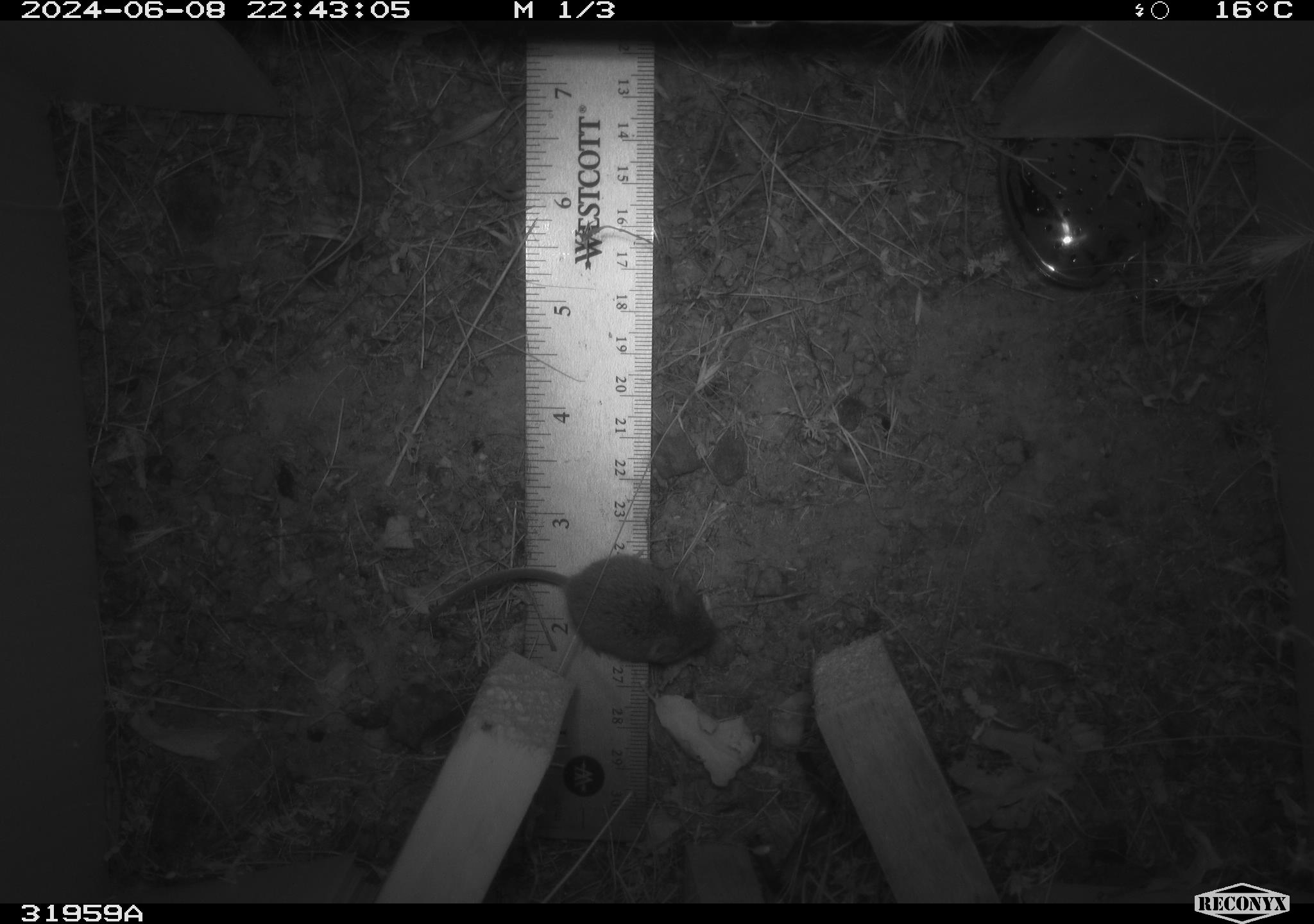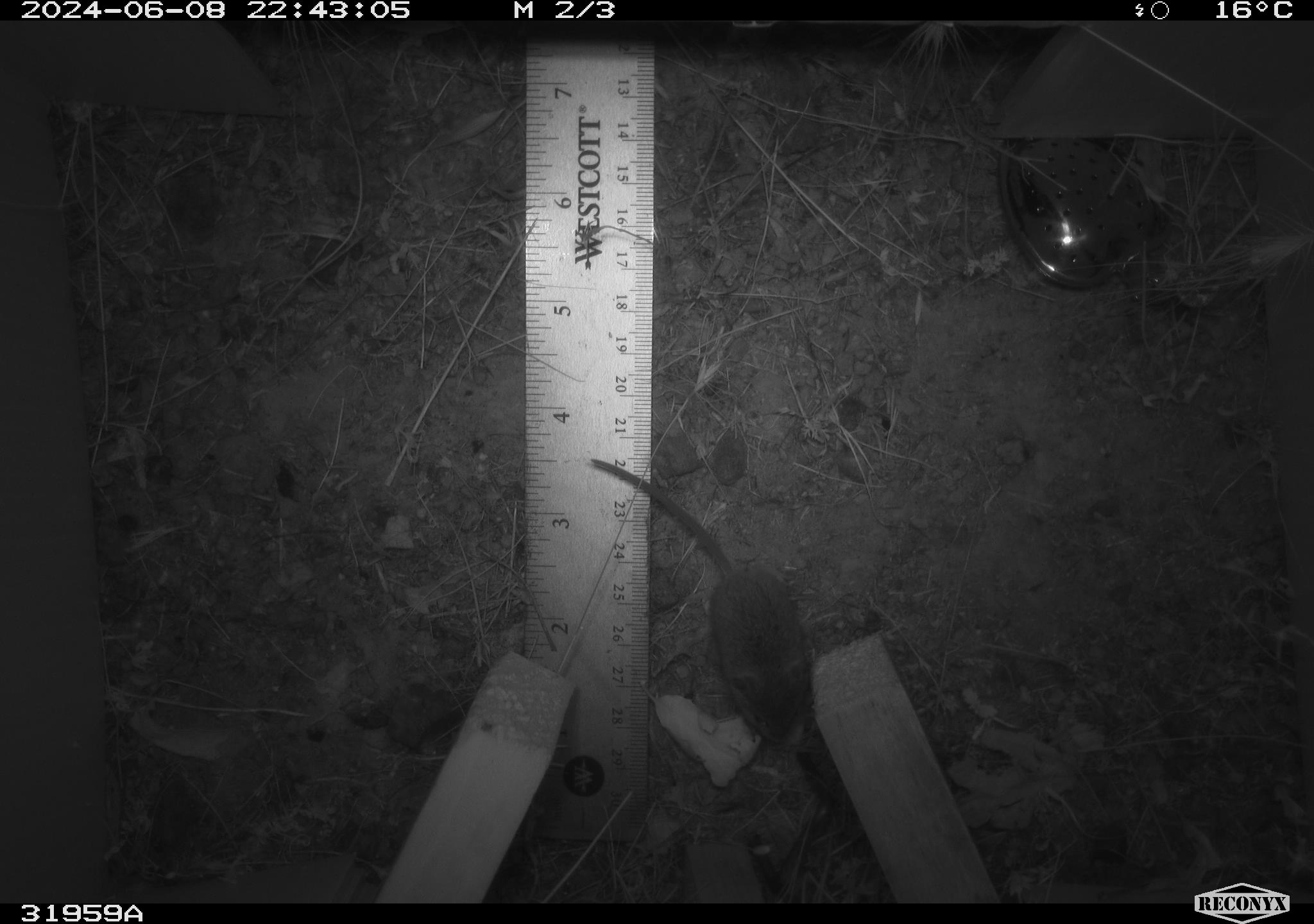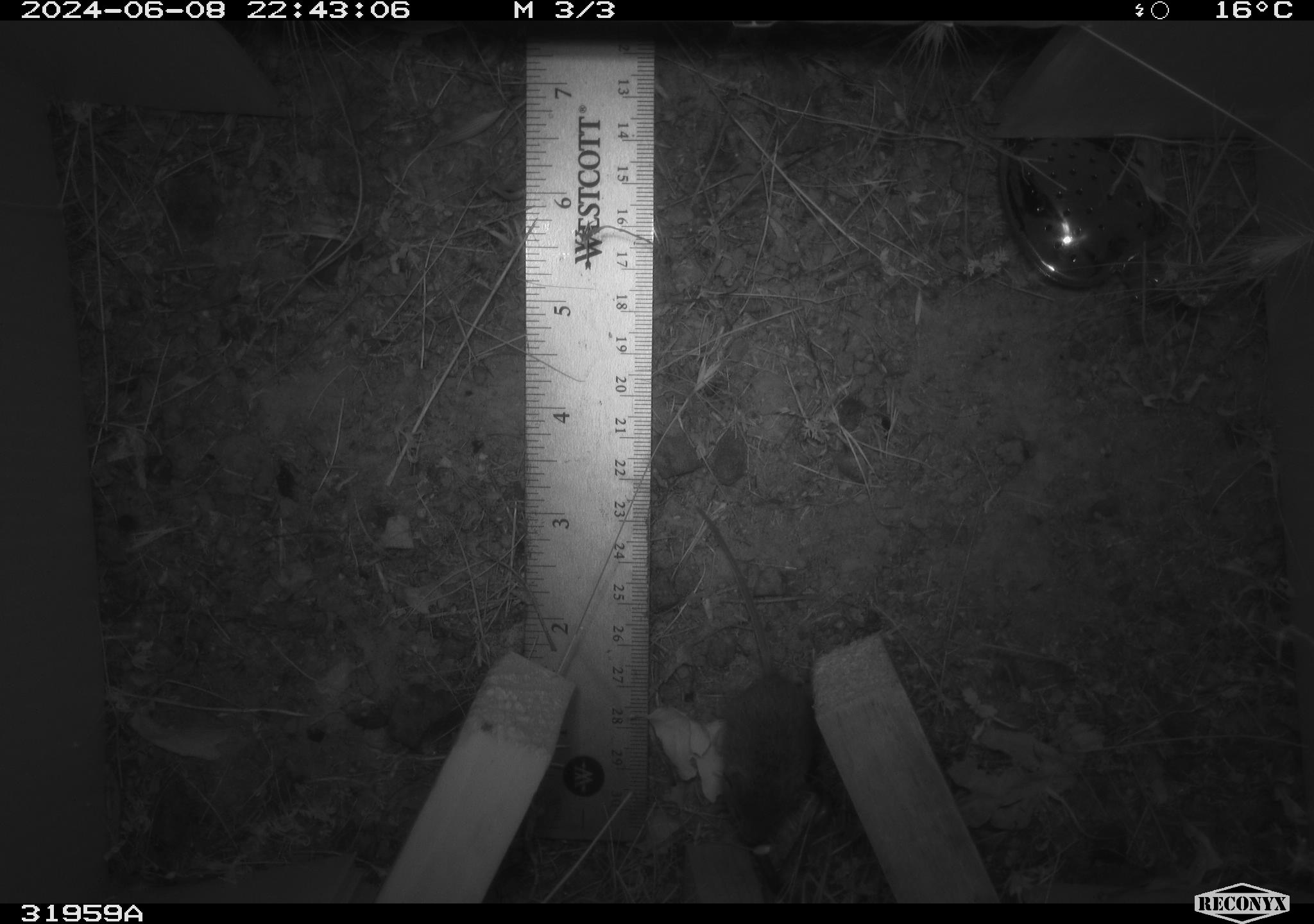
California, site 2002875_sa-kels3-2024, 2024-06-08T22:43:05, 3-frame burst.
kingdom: Animalia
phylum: Chordata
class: Mammalia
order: Rodentia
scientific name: Rodentia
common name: rodent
Rodent (Rodentia).